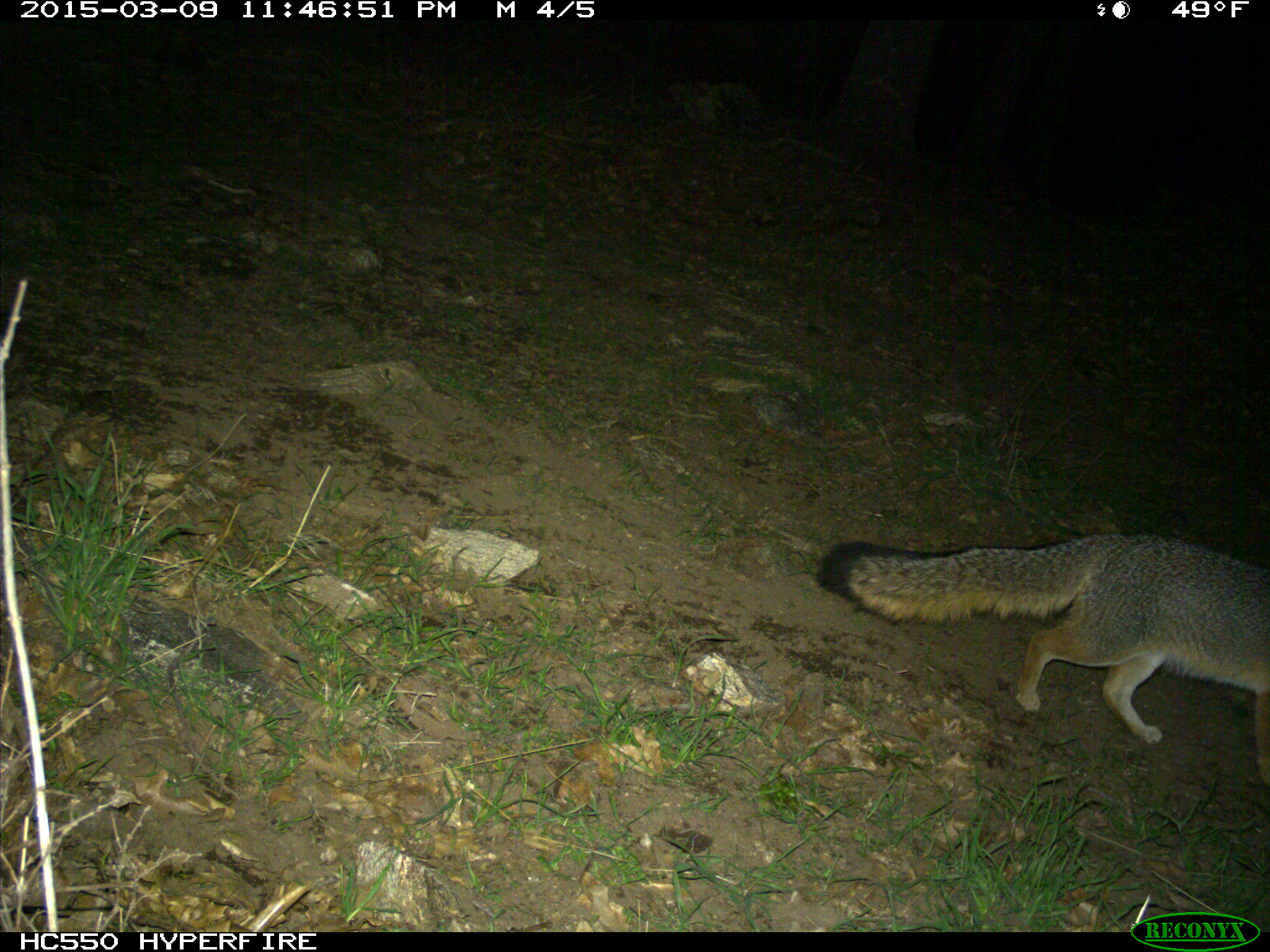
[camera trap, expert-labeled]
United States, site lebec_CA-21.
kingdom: Animalia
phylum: Chordata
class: Mammalia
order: Carnivora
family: Canidae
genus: Urocyon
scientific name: Urocyon cinereoargenteus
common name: gray fox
Urocyon cinereoargenteus (gray fox).